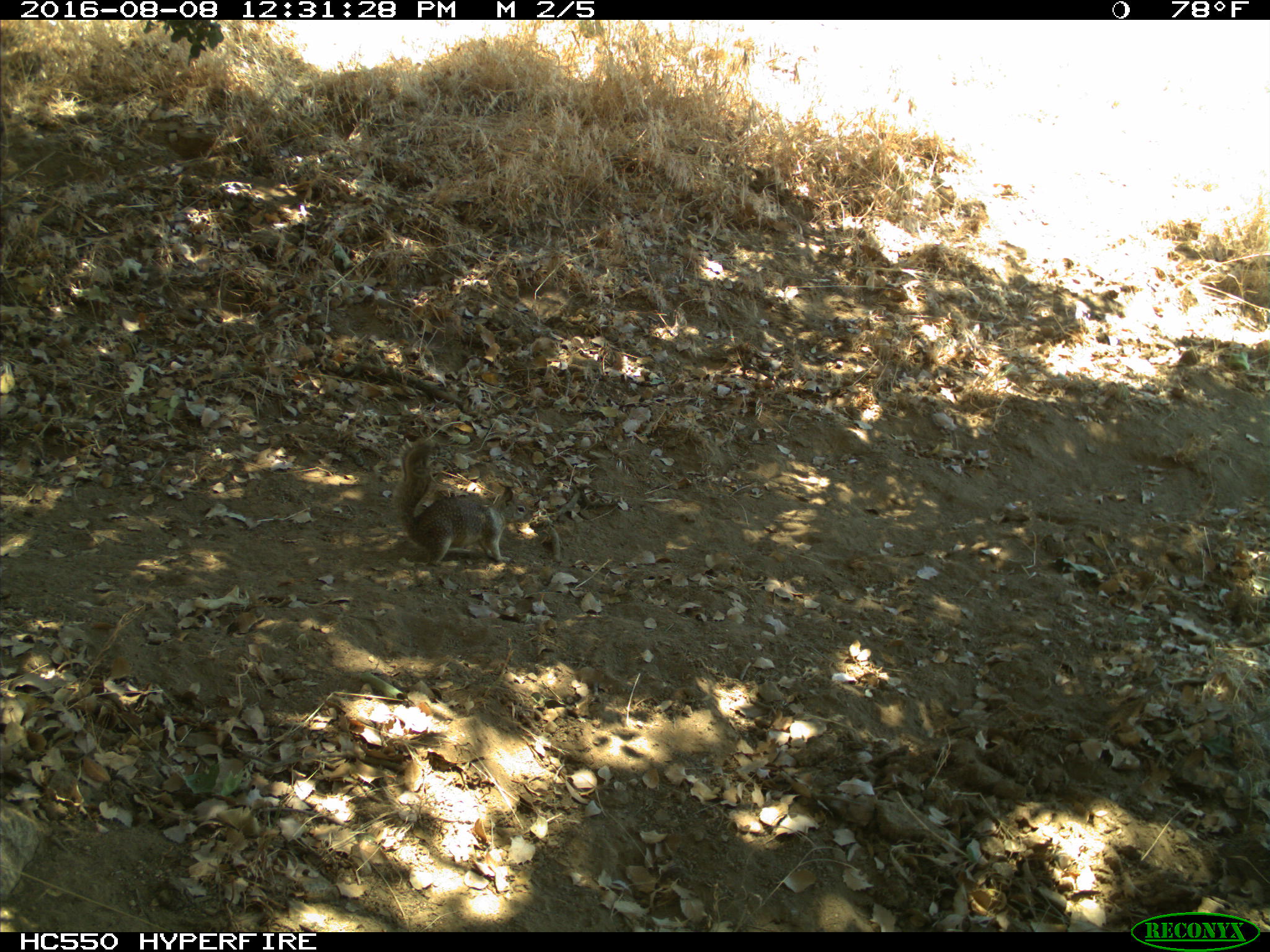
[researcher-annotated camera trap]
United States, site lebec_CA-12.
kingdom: Animalia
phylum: Chordata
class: Mammalia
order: Rodentia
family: Sciuridae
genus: Otospermophilus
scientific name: Otospermophilus beecheyi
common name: california ground squirrel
Otospermophilus beecheyi (california ground squirrel).